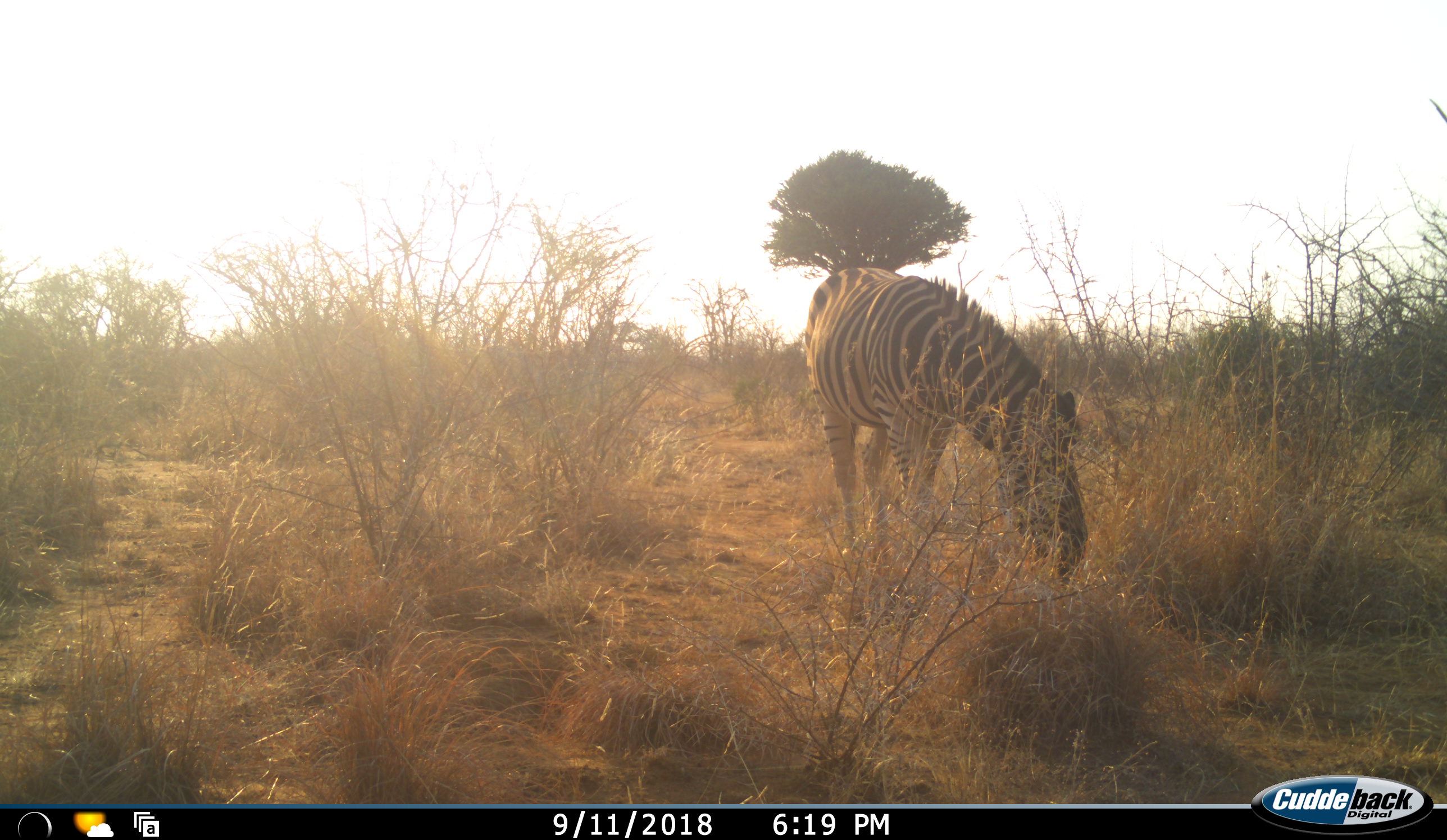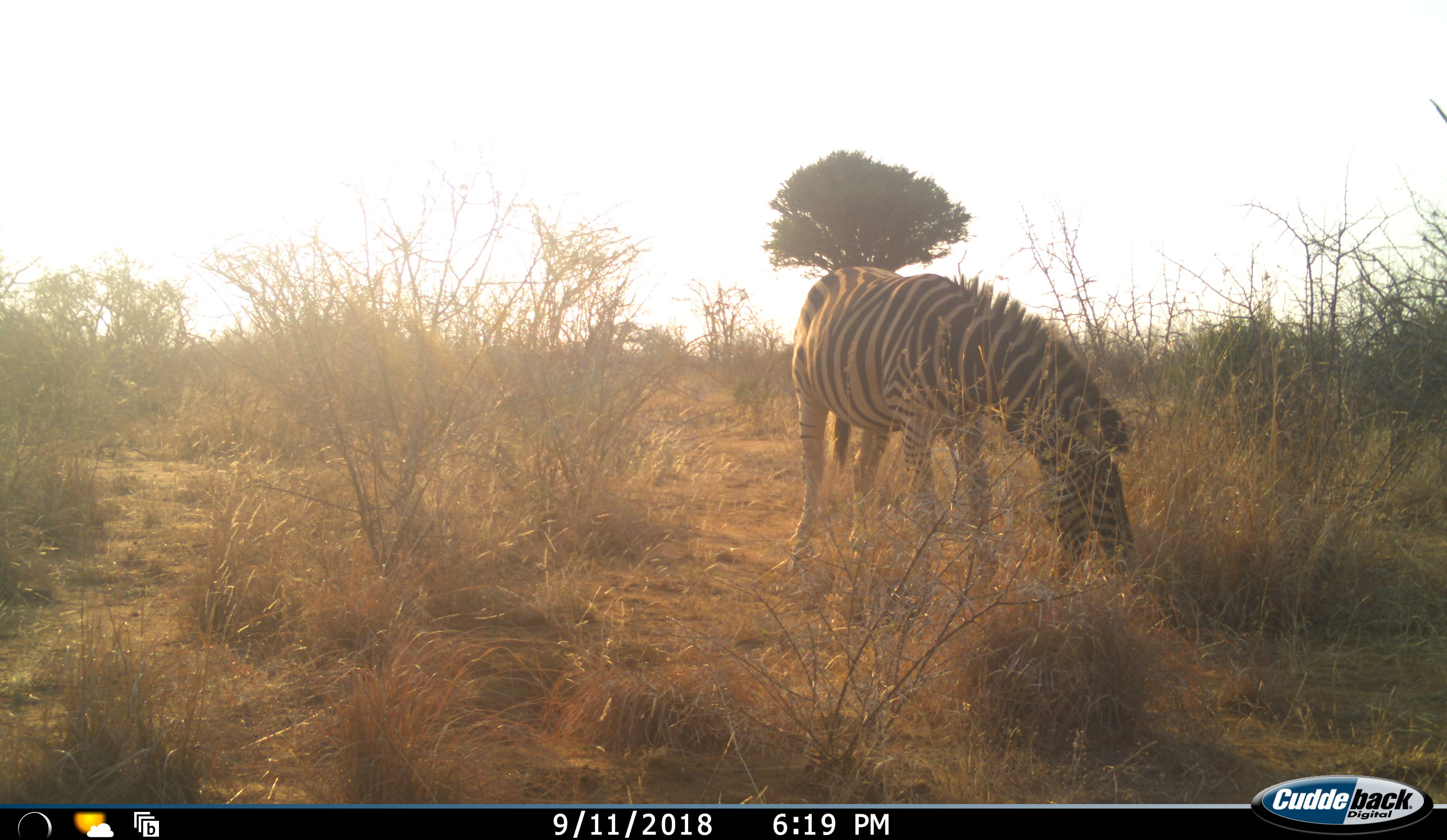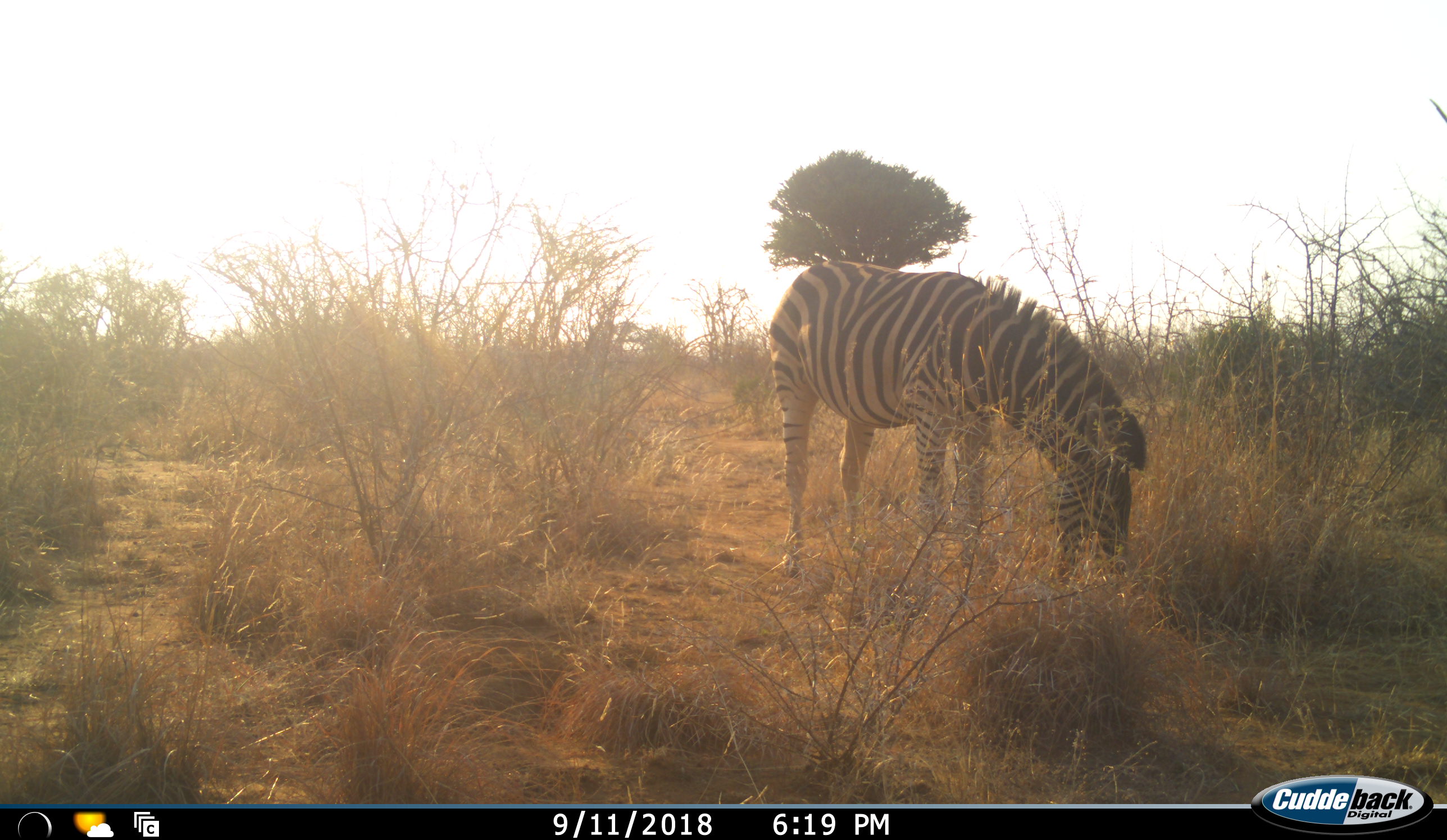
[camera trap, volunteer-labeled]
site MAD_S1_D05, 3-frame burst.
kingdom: Animalia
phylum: Chordata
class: Mammalia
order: Perissodactyla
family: Equidae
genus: Equus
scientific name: Equus quagga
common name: plains zebra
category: zebraplains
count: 1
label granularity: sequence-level